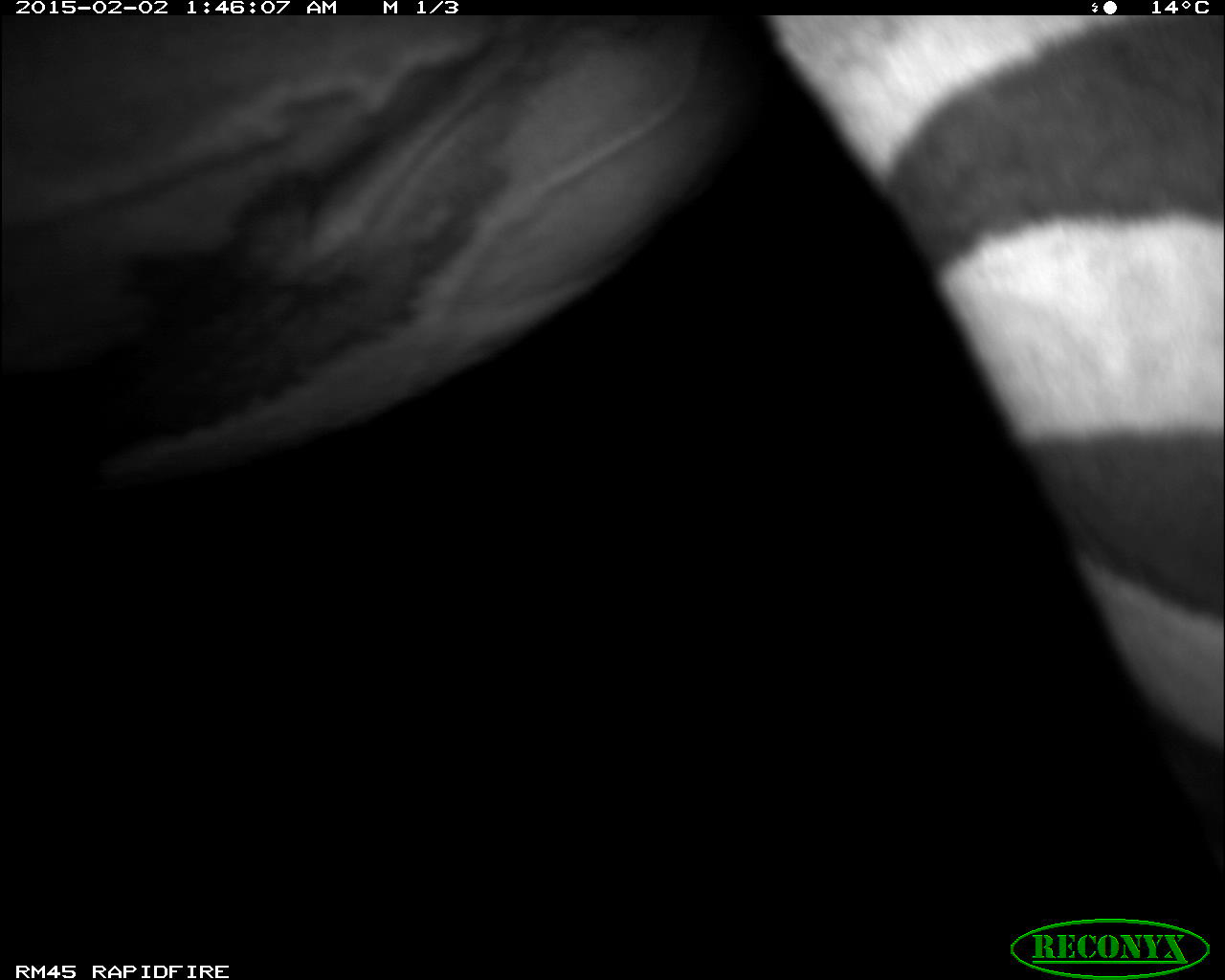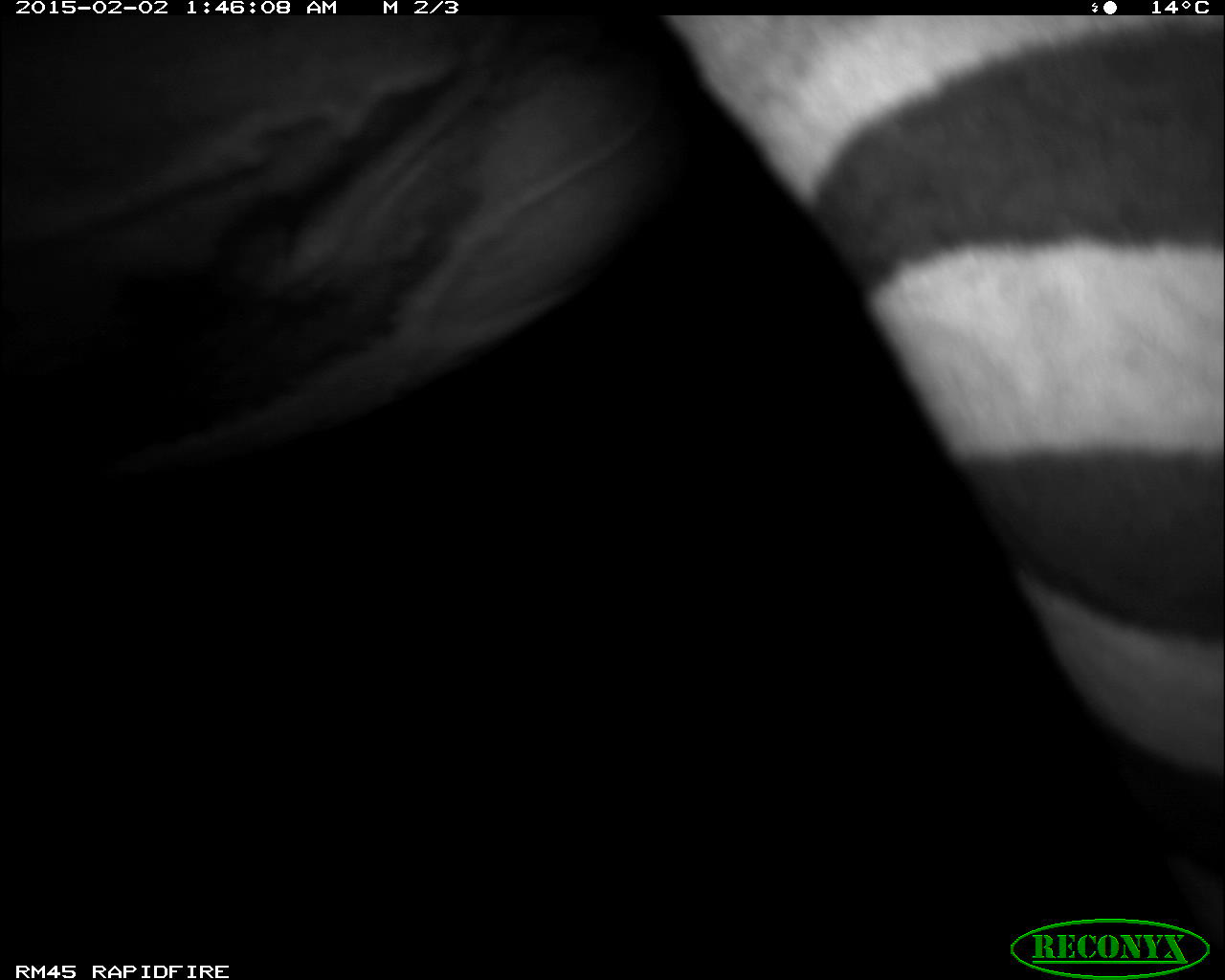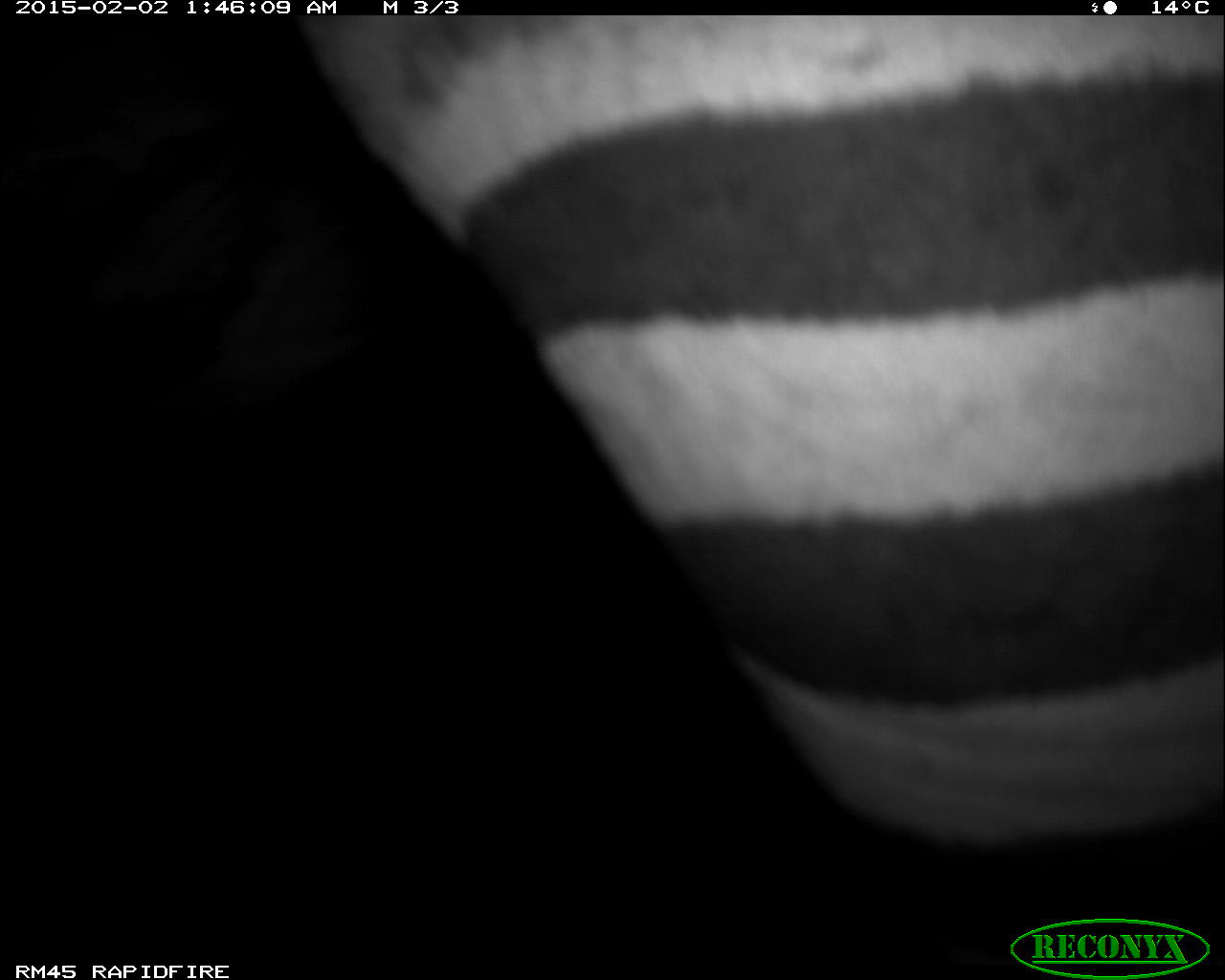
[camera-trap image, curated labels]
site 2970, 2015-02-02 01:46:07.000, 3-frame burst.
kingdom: Animalia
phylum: Chordata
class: Mammalia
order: Perissodactyla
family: Equidae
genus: Equus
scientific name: Equus quagga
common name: plains zebra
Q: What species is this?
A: Equus quagga (plains zebra).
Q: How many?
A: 1.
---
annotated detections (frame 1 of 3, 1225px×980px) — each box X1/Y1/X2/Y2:
equus quagga: 2/15/1225/980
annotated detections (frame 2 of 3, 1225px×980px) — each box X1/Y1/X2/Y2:
equus quagga: 0/15/1225/980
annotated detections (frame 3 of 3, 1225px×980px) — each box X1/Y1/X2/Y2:
equus quagga: 297/15/1224/955